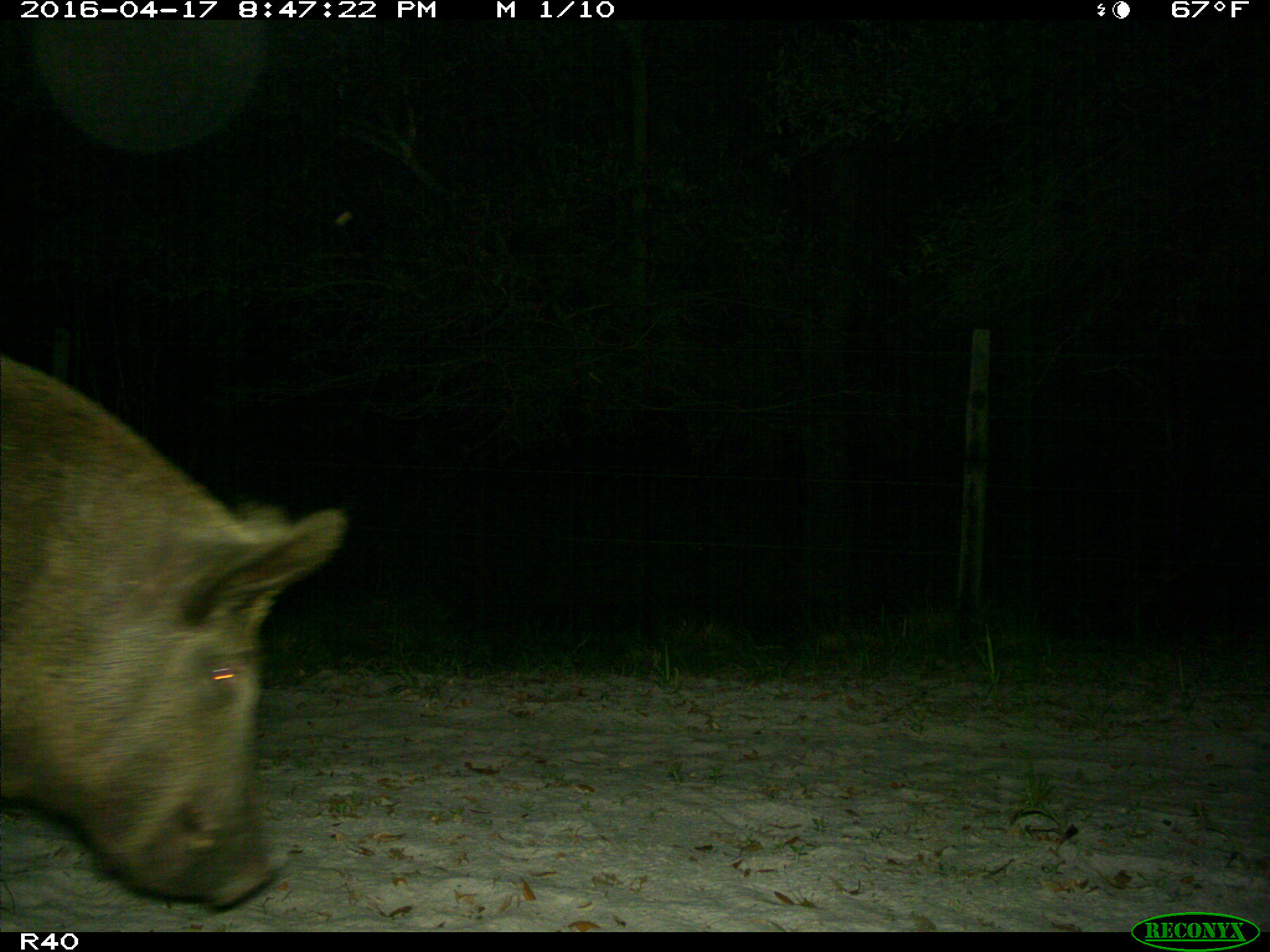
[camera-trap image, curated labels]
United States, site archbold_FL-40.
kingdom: Animalia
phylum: Chordata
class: Mammalia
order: Artiodactyla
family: Suidae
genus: Sus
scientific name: Sus scrofa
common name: wild boar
Sus scrofa (wild boar).